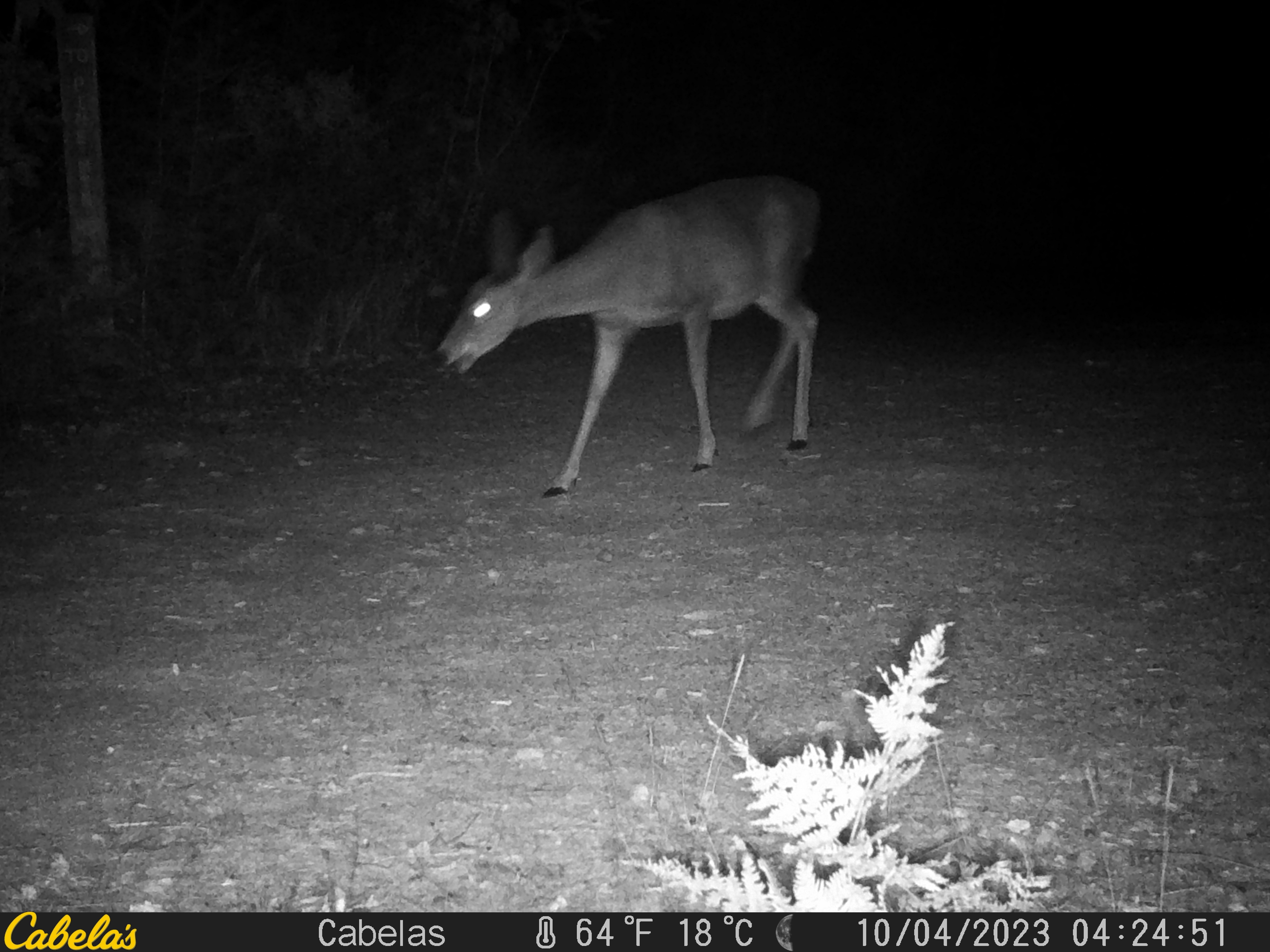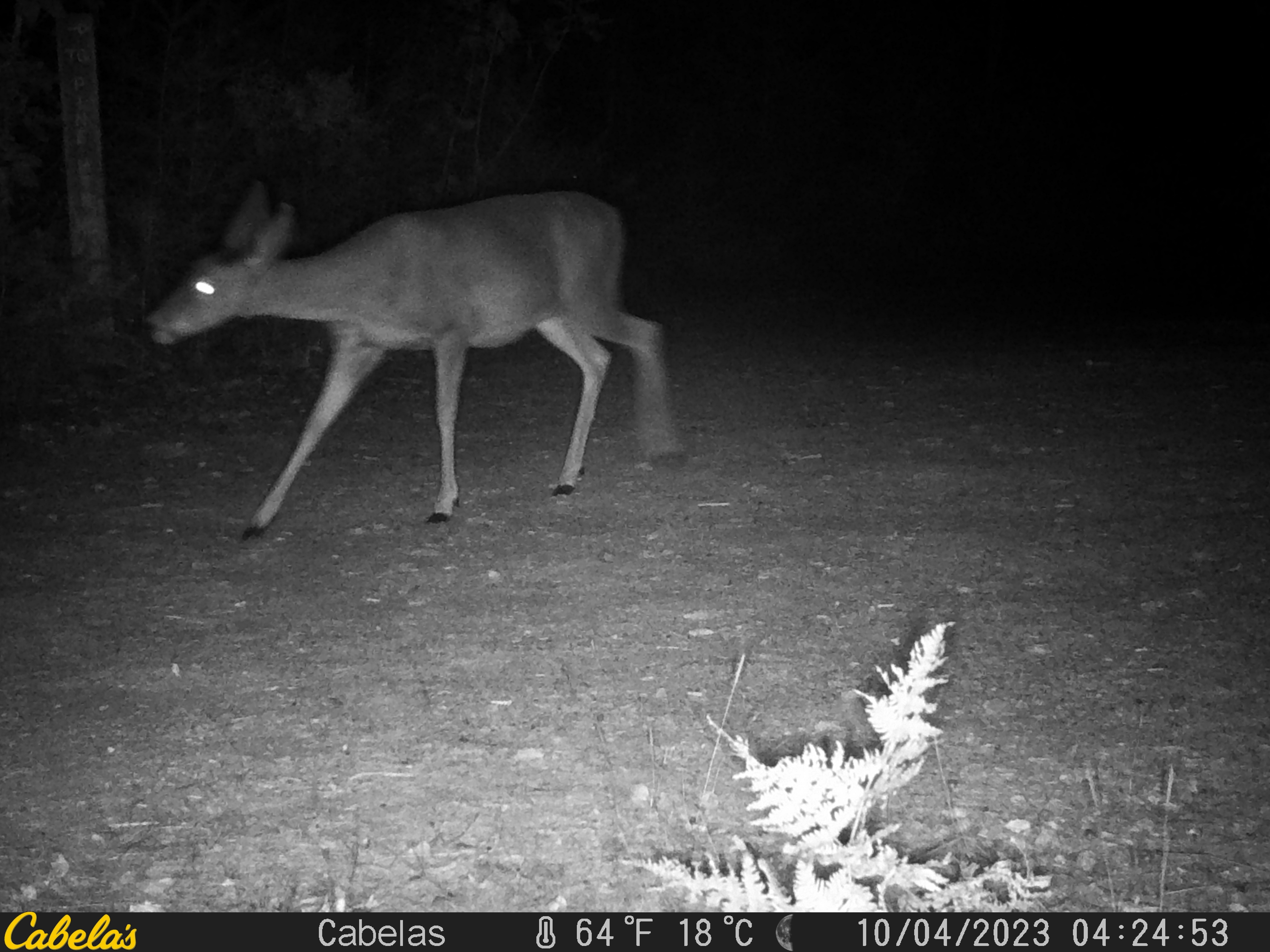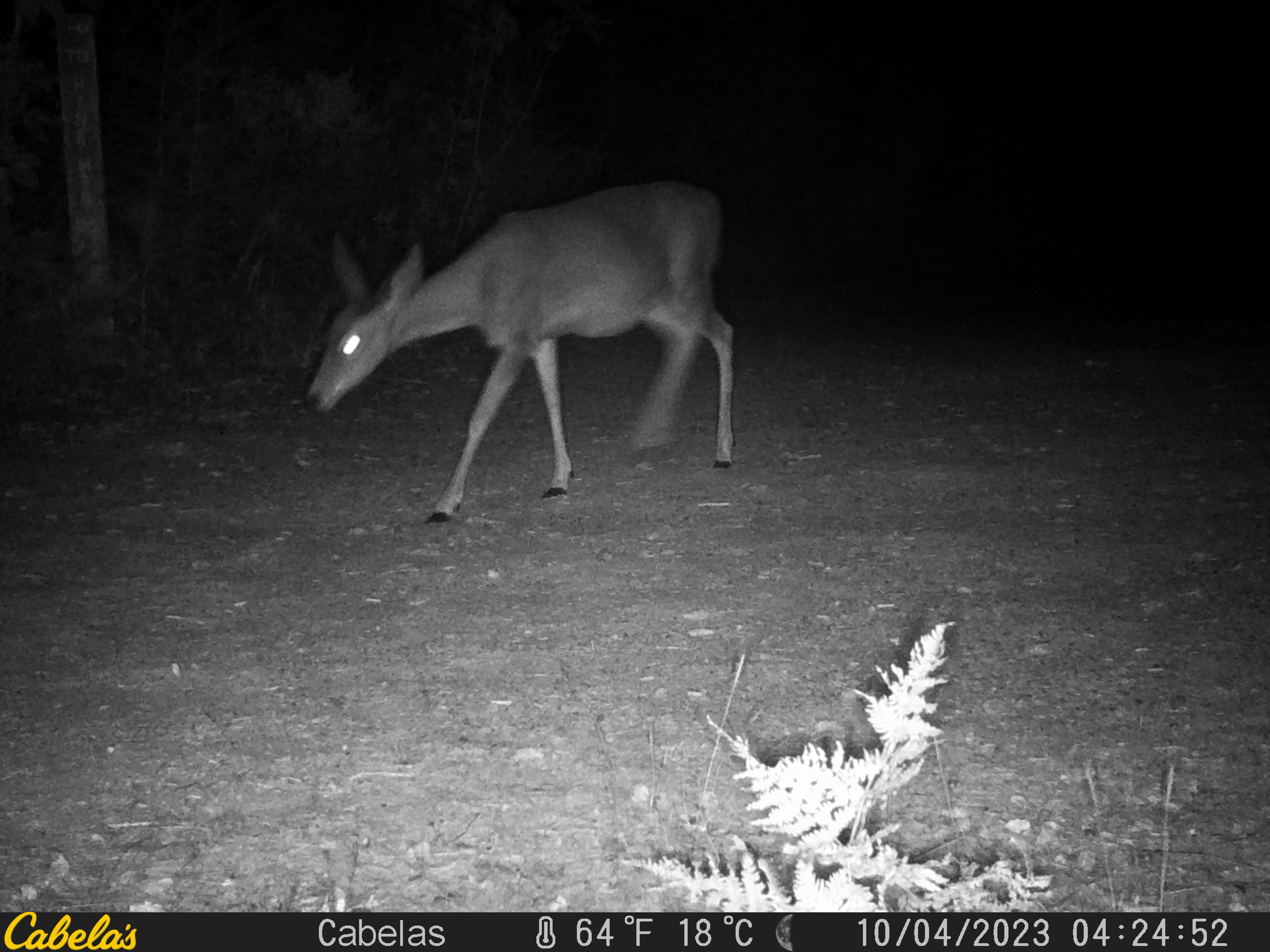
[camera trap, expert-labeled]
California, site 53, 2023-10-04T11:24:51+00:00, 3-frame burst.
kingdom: Animalia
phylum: Chordata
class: Mammalia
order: Artiodactyla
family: Cervidae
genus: Odocoileus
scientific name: Odocoileus hemionus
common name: mule deer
Mule deer (Odocoileus hemionus).